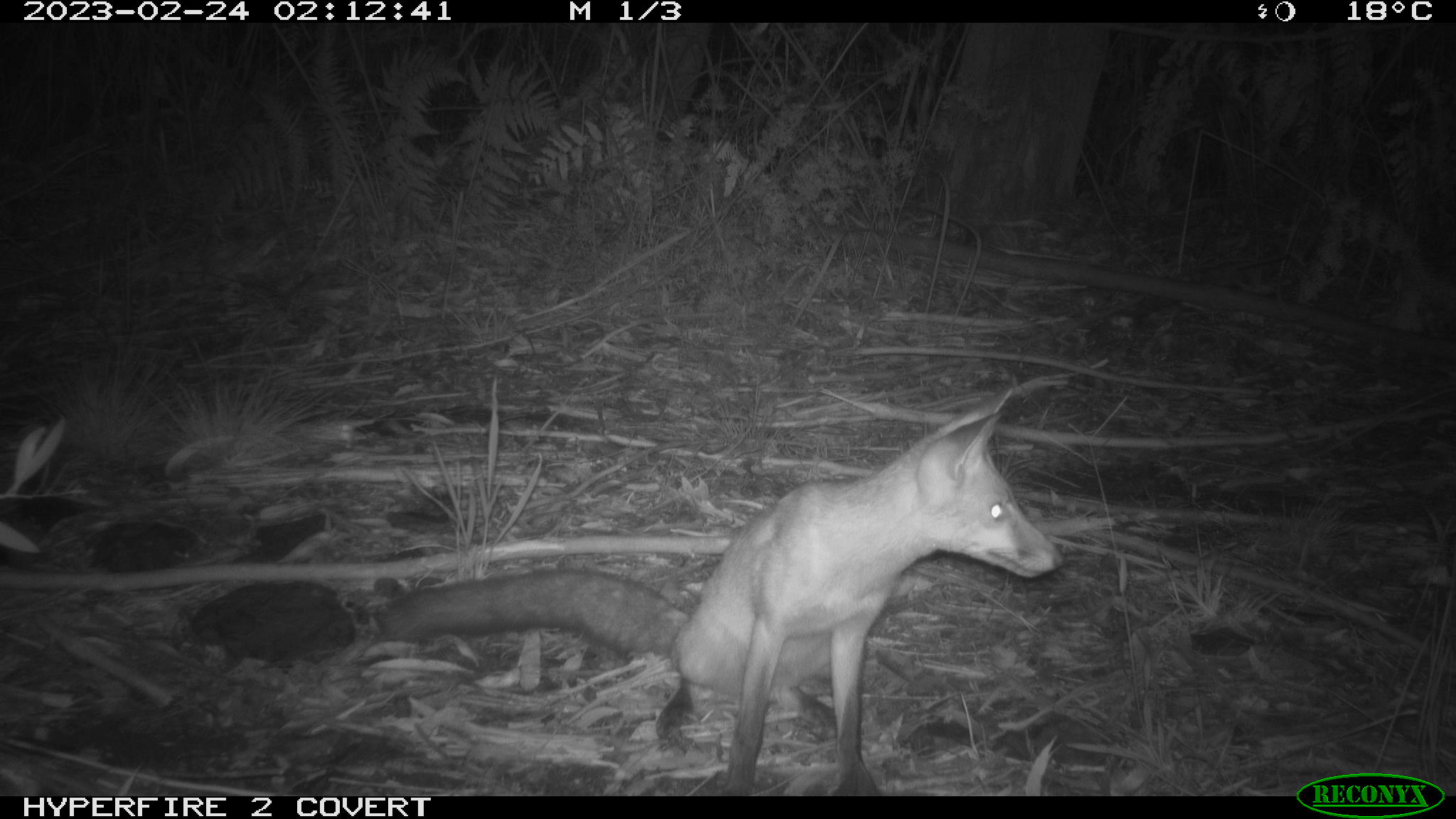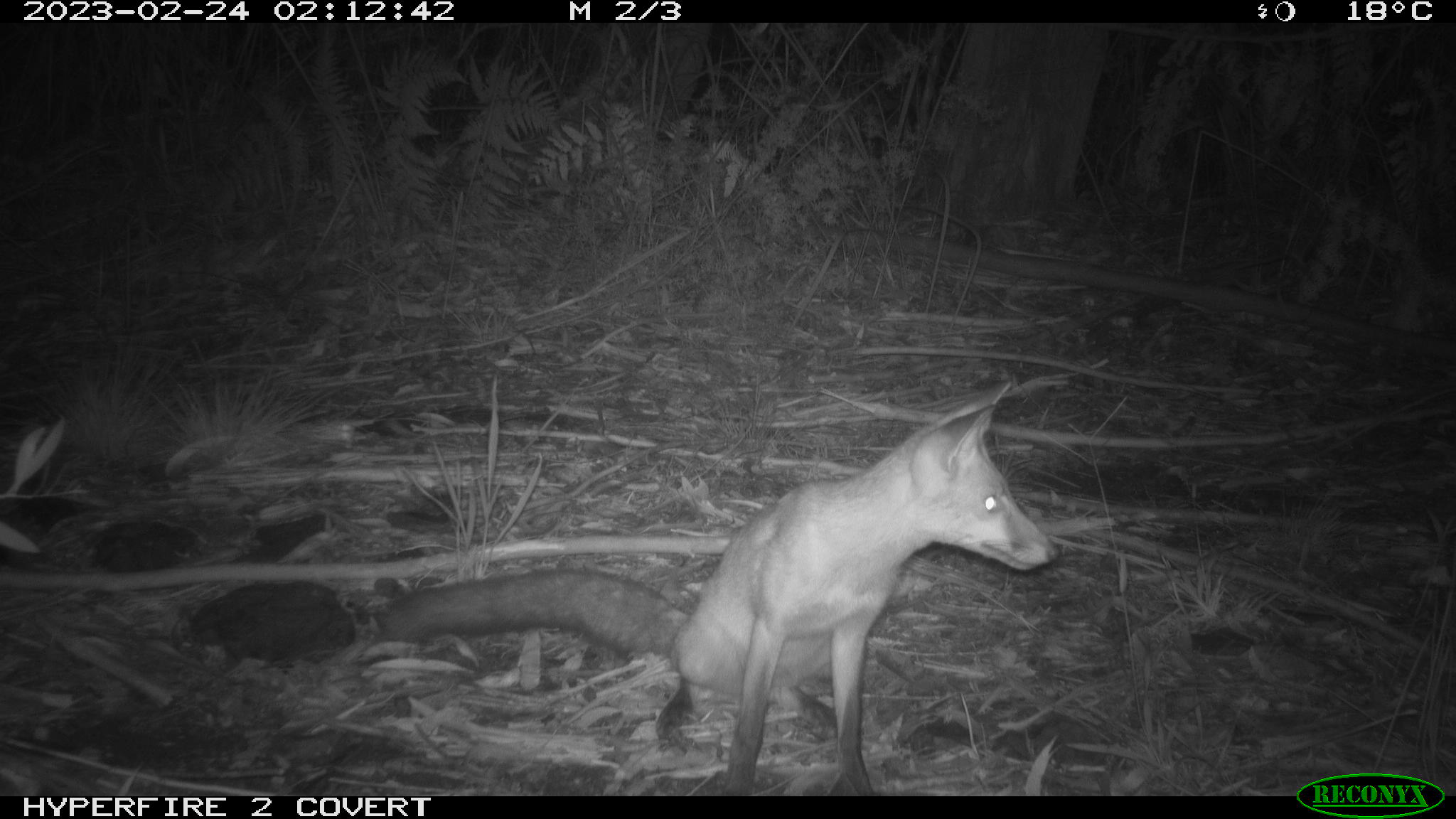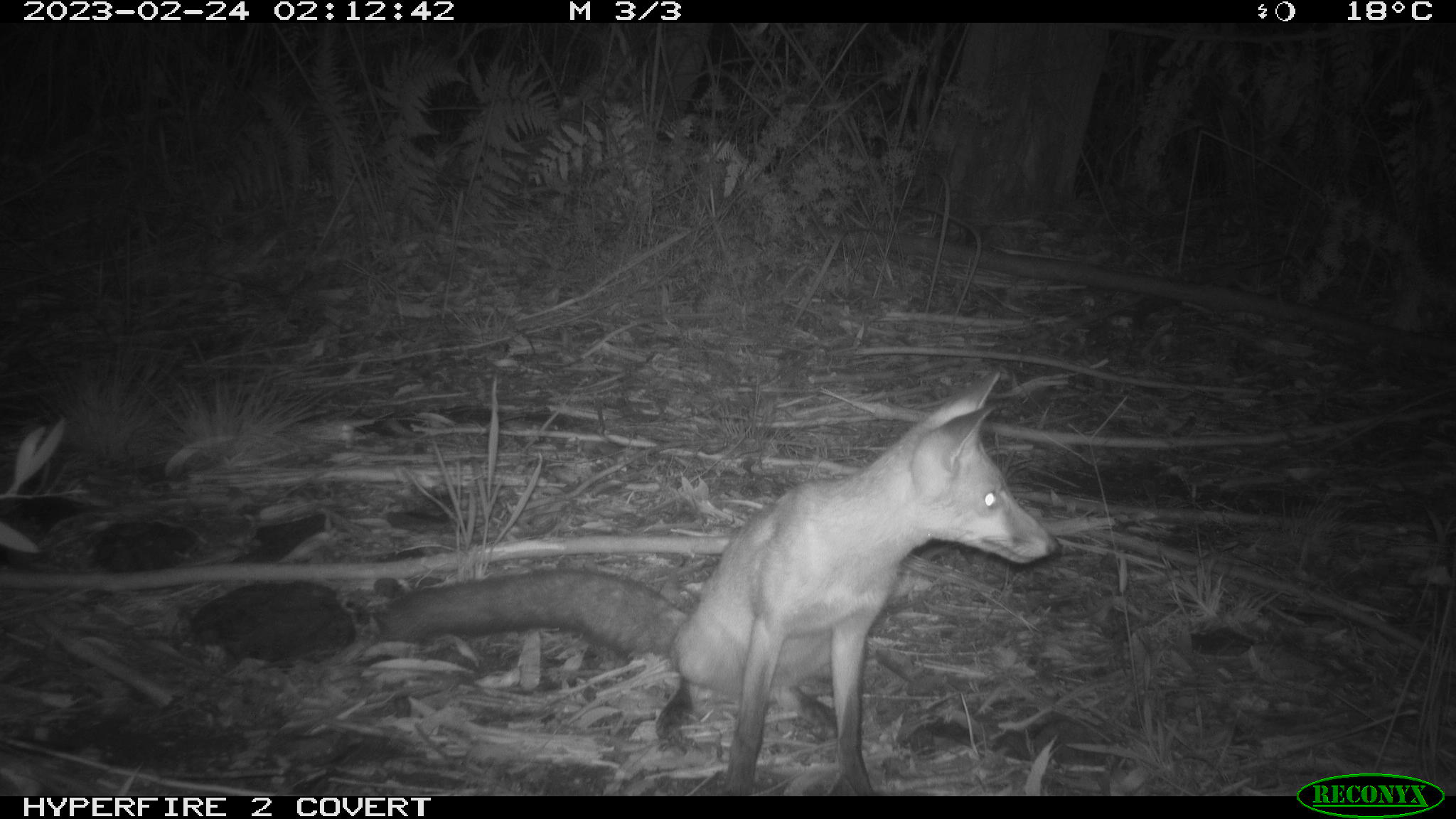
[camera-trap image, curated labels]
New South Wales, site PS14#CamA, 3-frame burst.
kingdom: Animalia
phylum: Chordata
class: Mammalia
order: Carnivora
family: Canidae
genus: Vulpes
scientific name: Vulpes vulpes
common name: red fox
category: fox